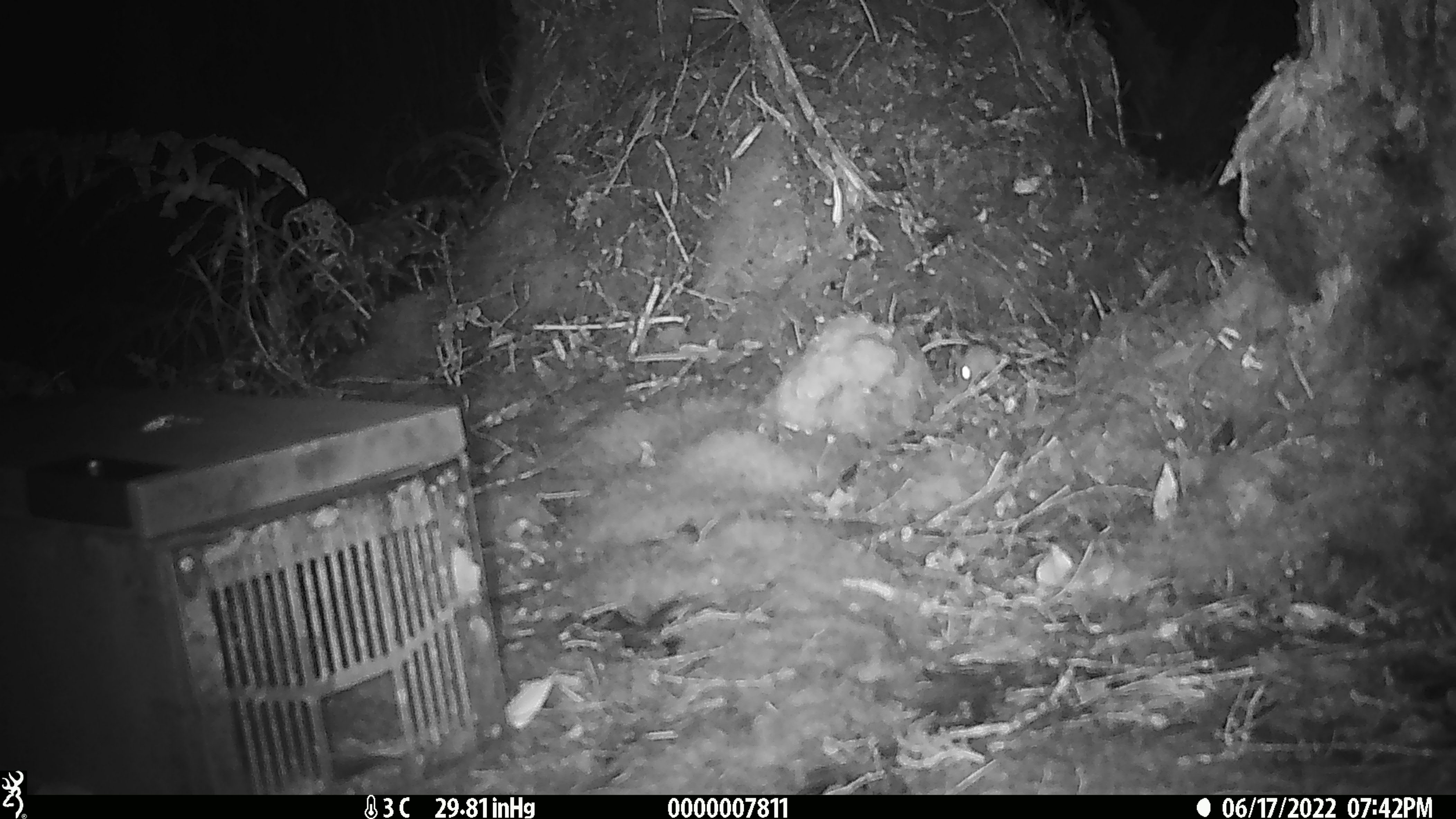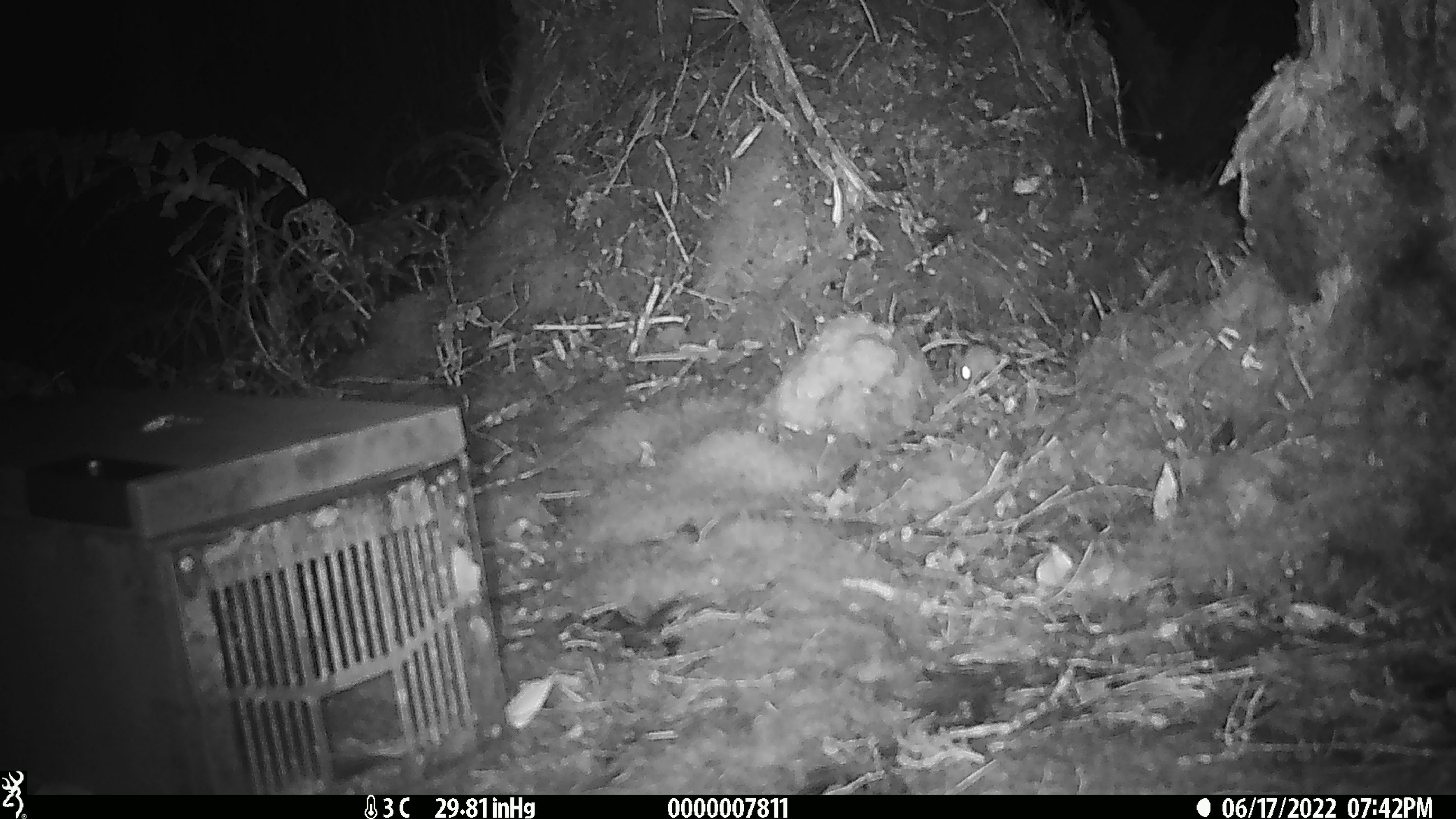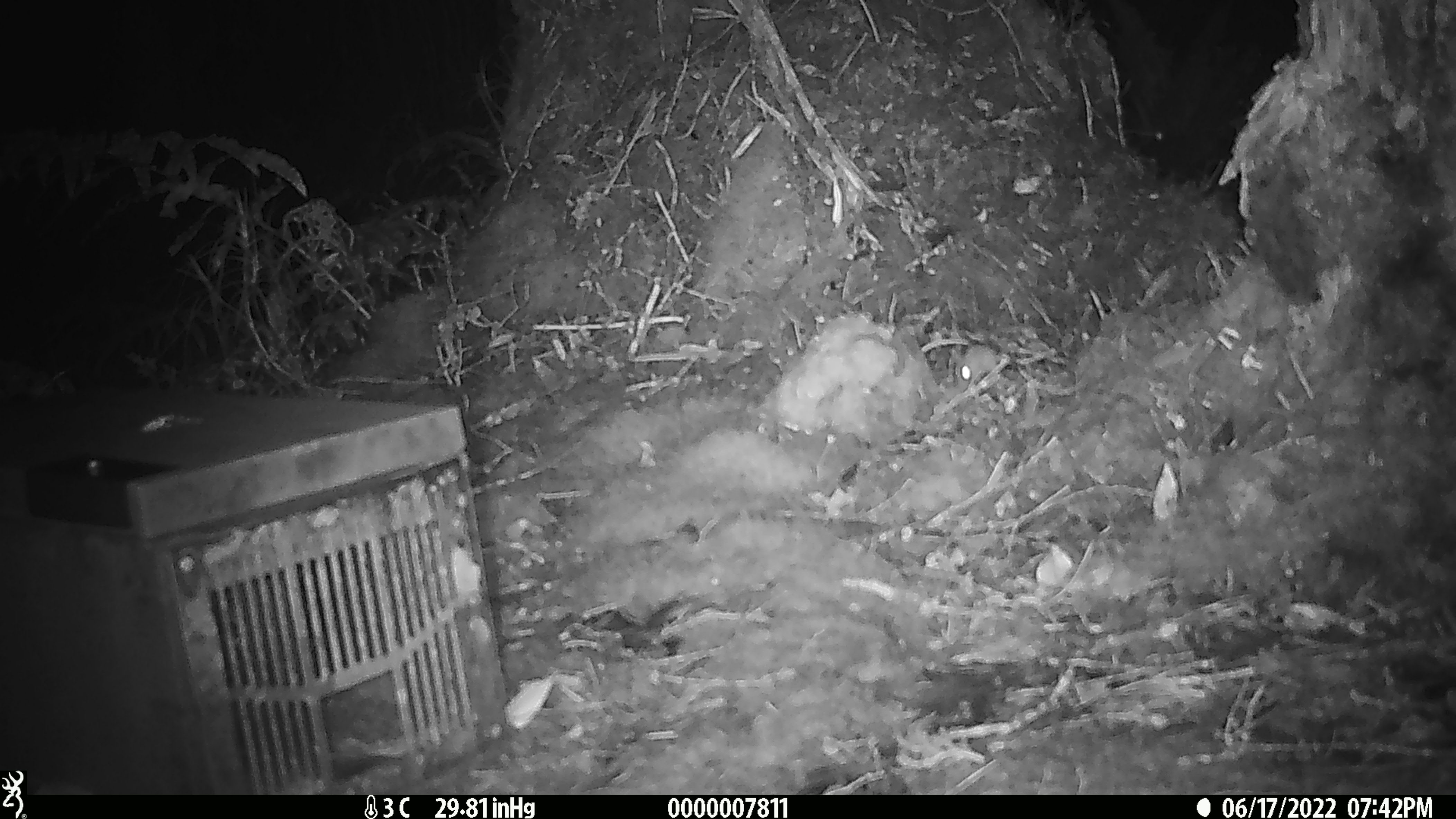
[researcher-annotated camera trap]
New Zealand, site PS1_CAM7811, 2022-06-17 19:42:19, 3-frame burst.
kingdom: Animalia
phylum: Chordata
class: Mammalia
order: Rodentia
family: Muridae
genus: Mus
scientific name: Mus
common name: mouse